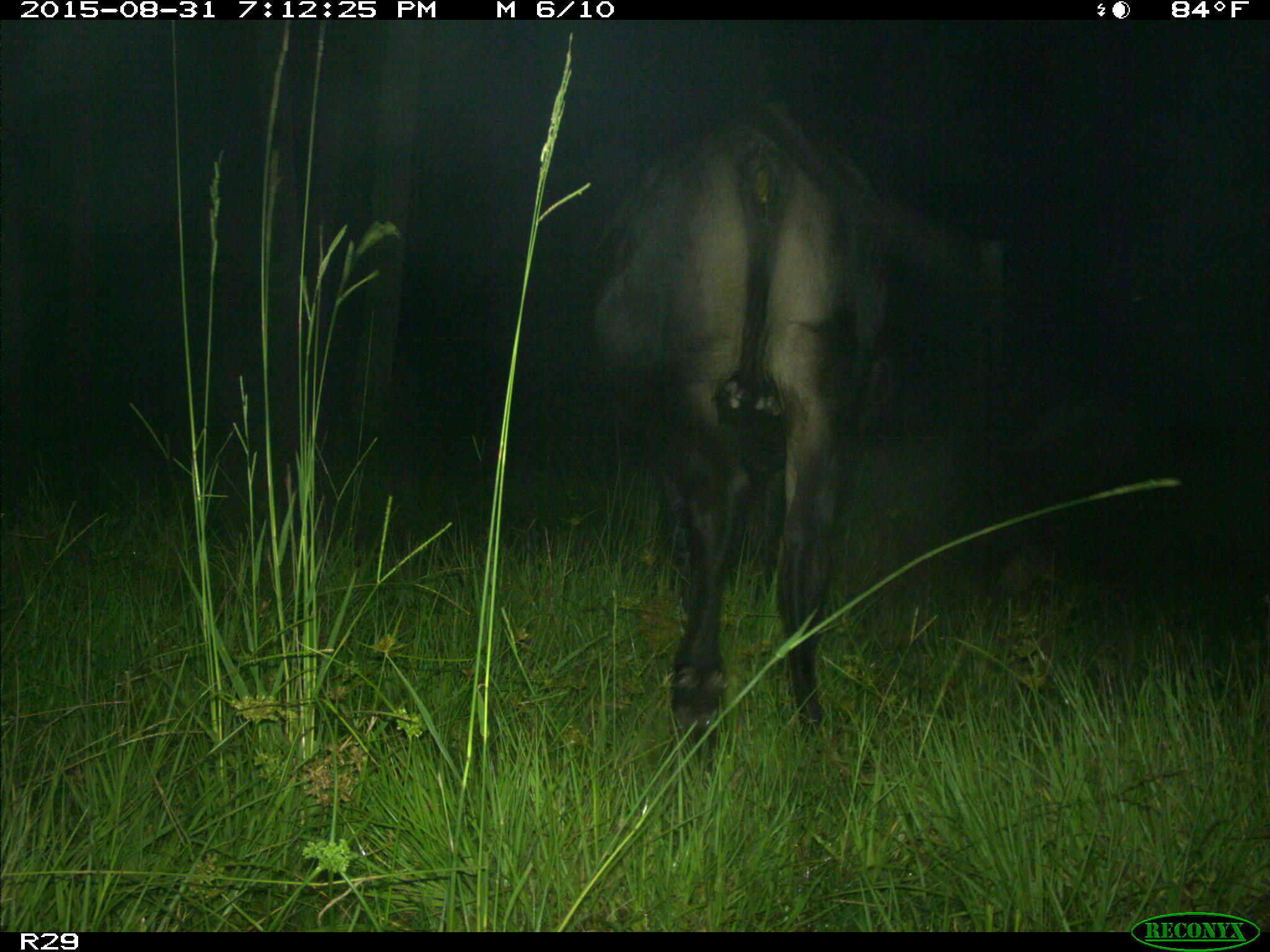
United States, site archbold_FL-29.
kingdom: Animalia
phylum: Chordata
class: Mammalia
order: Artiodactyla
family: Bovidae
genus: Bos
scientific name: Bos taurus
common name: domestic cow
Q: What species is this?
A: Bos taurus (domestic cow).